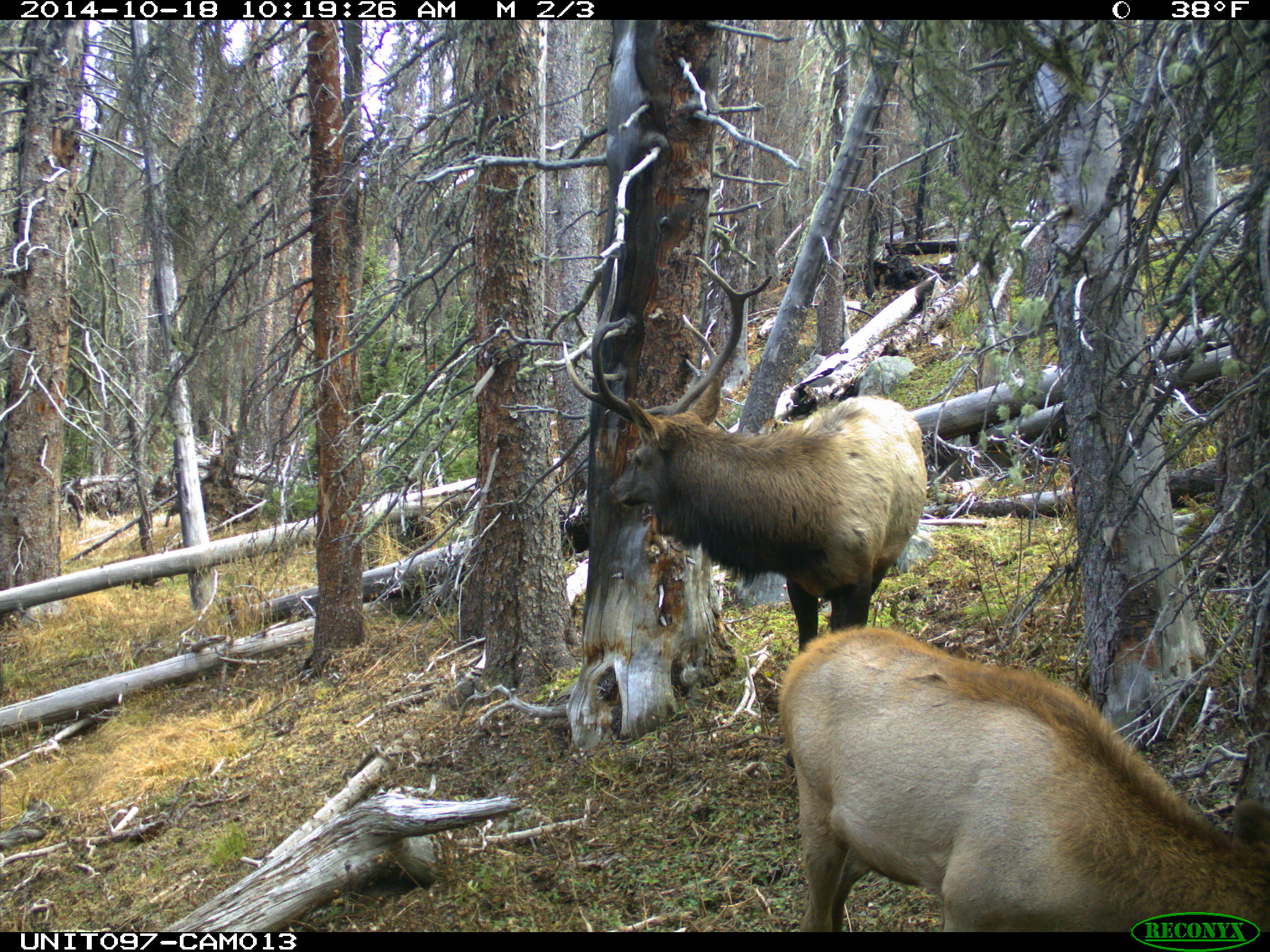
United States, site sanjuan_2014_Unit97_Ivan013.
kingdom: Animalia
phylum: Chordata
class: Mammalia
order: Artiodactyla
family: Cervidae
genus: Cervus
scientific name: Cervus elaphus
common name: red deer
Cervus elaphus (red deer).